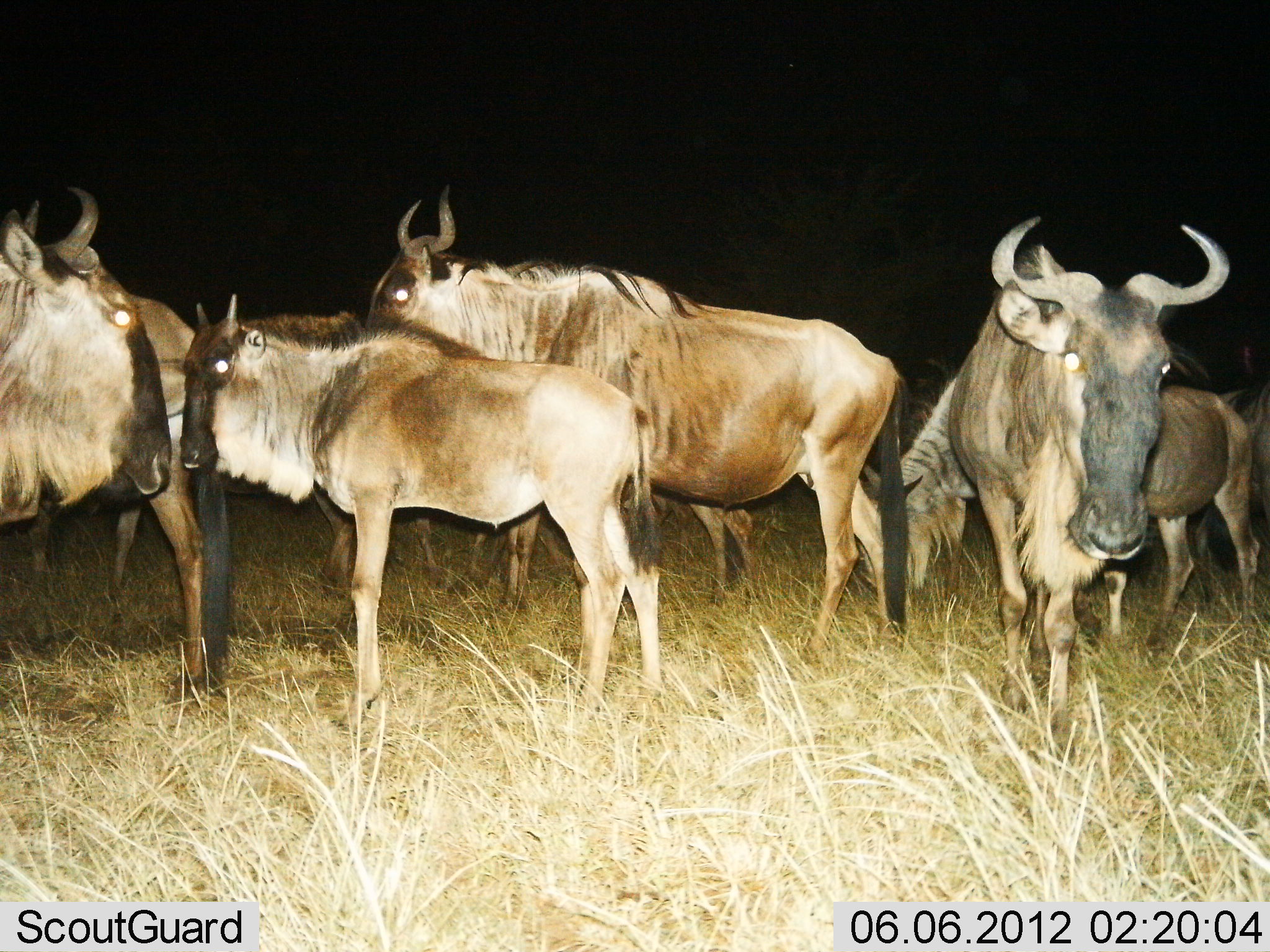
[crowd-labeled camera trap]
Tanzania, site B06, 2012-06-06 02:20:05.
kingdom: Animalia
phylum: Chordata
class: Mammalia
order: Artiodactyla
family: Bovidae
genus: Connochaetes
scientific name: Connochaetes taurinus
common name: blue wildebeest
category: wildebeest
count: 7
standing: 90%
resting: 20%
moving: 20%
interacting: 10%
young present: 40%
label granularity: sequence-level